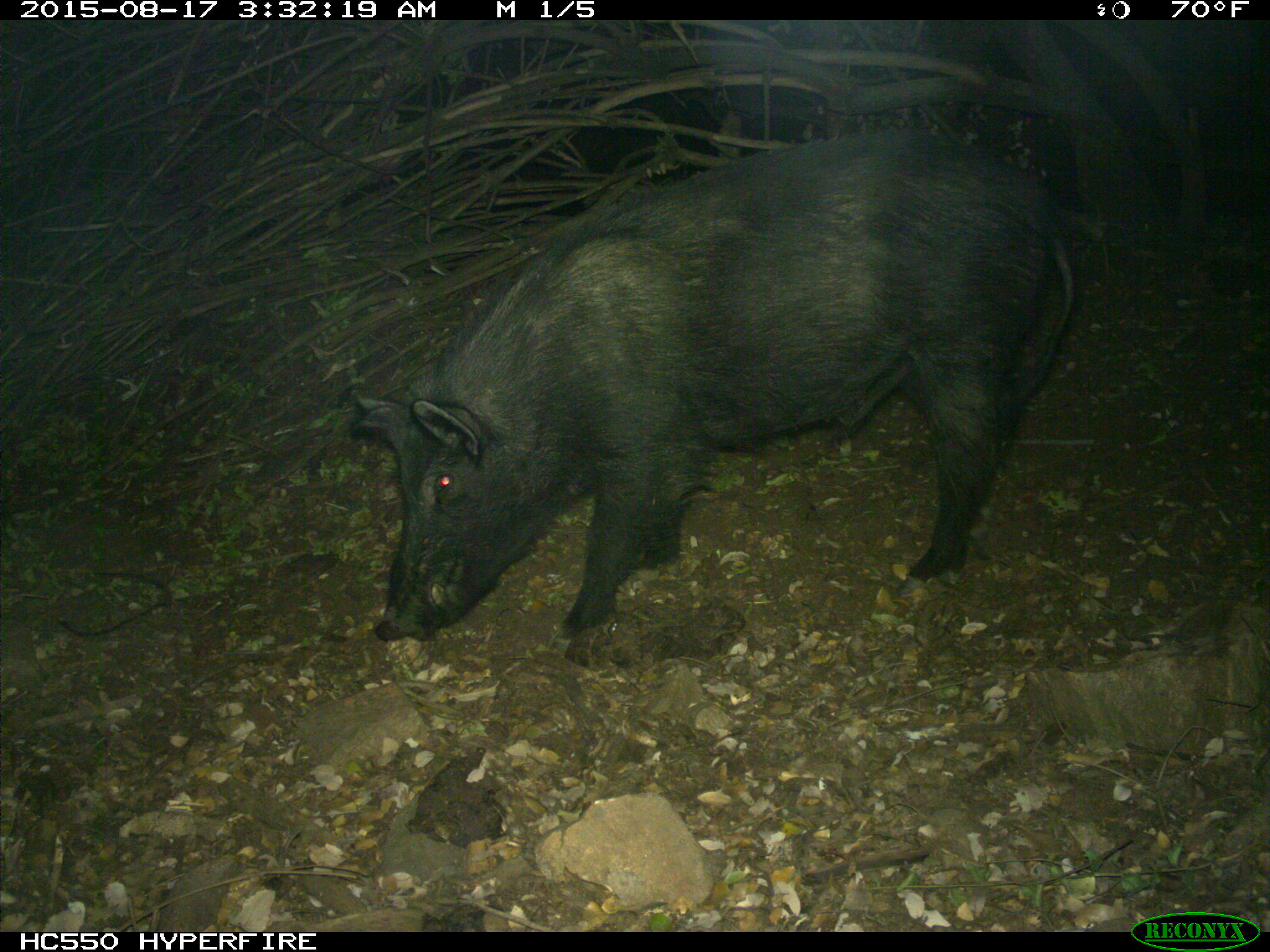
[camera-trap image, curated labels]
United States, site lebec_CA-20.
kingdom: Animalia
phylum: Chordata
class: Mammalia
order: Artiodactyla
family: Suidae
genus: Sus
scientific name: Sus scrofa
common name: wild boar